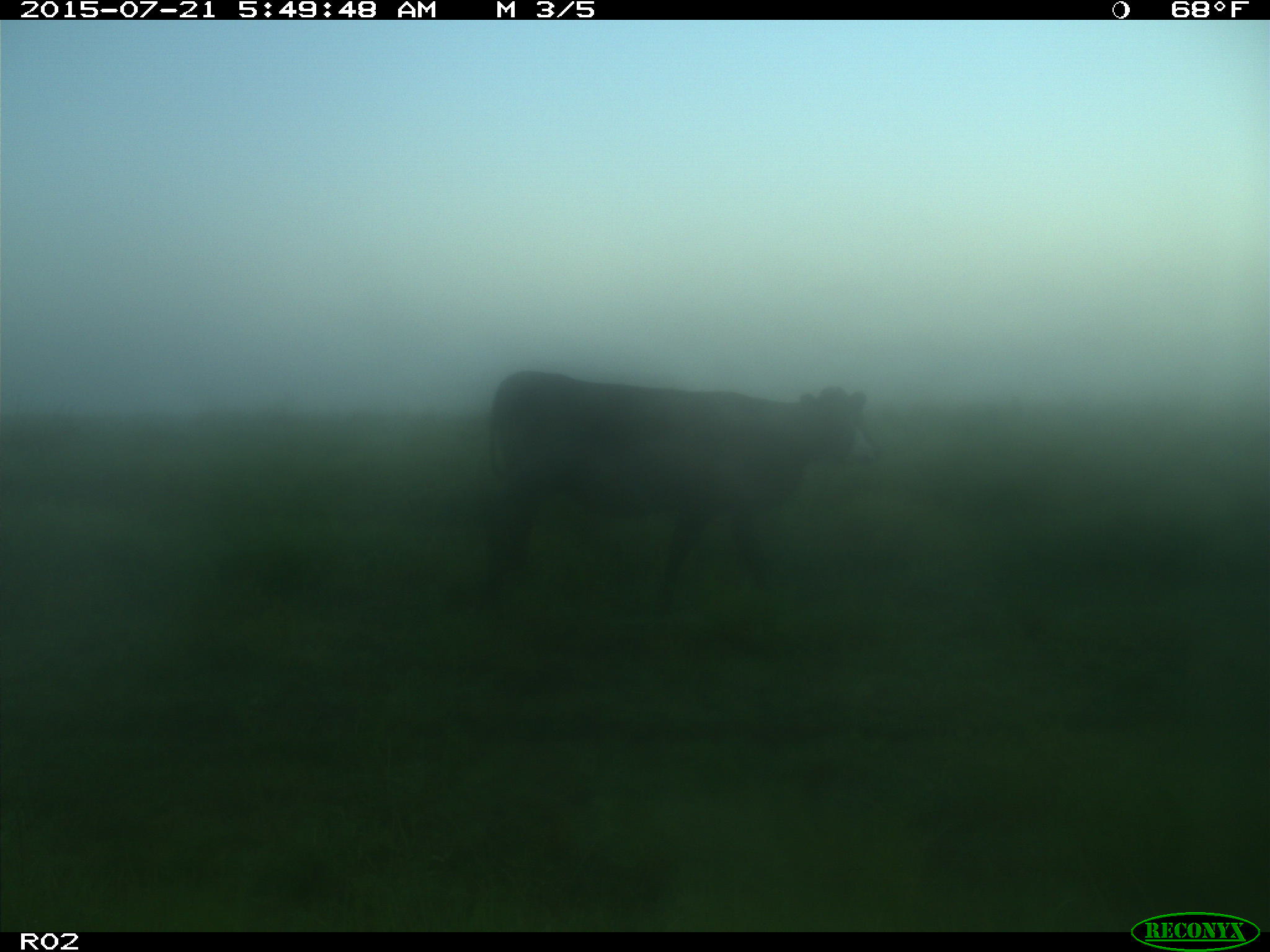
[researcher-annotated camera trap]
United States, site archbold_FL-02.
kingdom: Animalia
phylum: Chordata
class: Mammalia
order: Artiodactyla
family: Bovidae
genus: Bos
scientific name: Bos taurus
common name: domestic cow